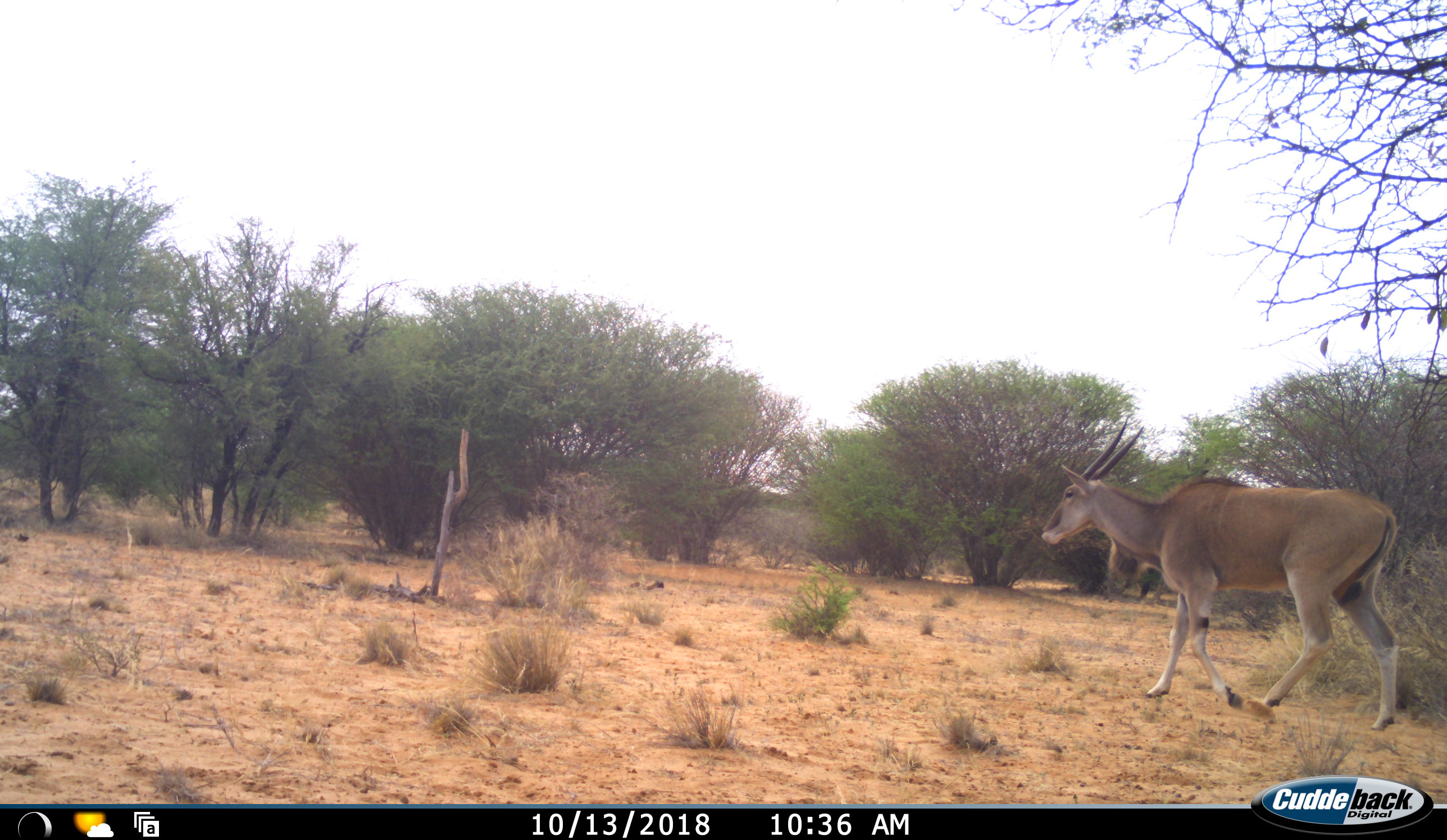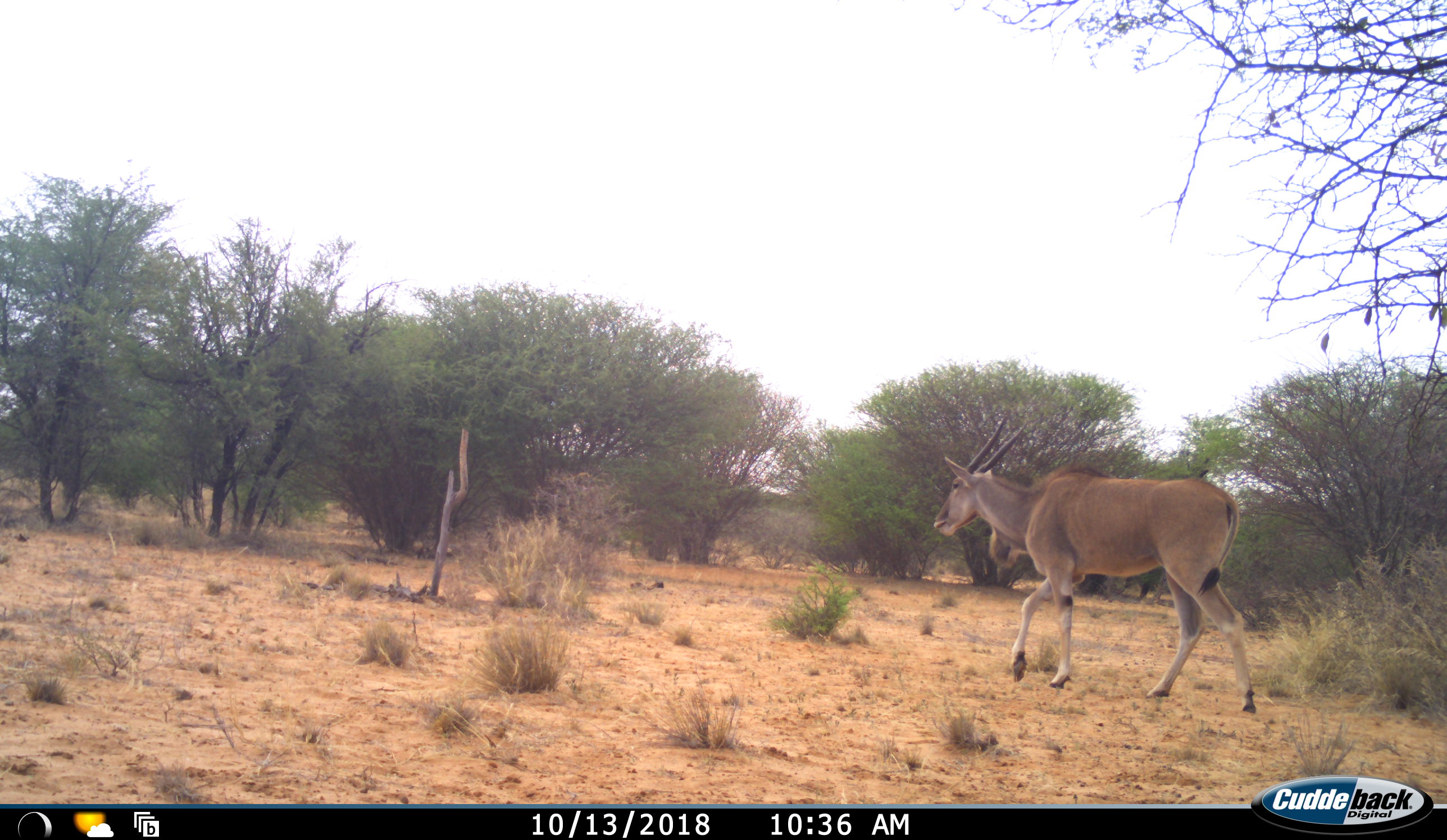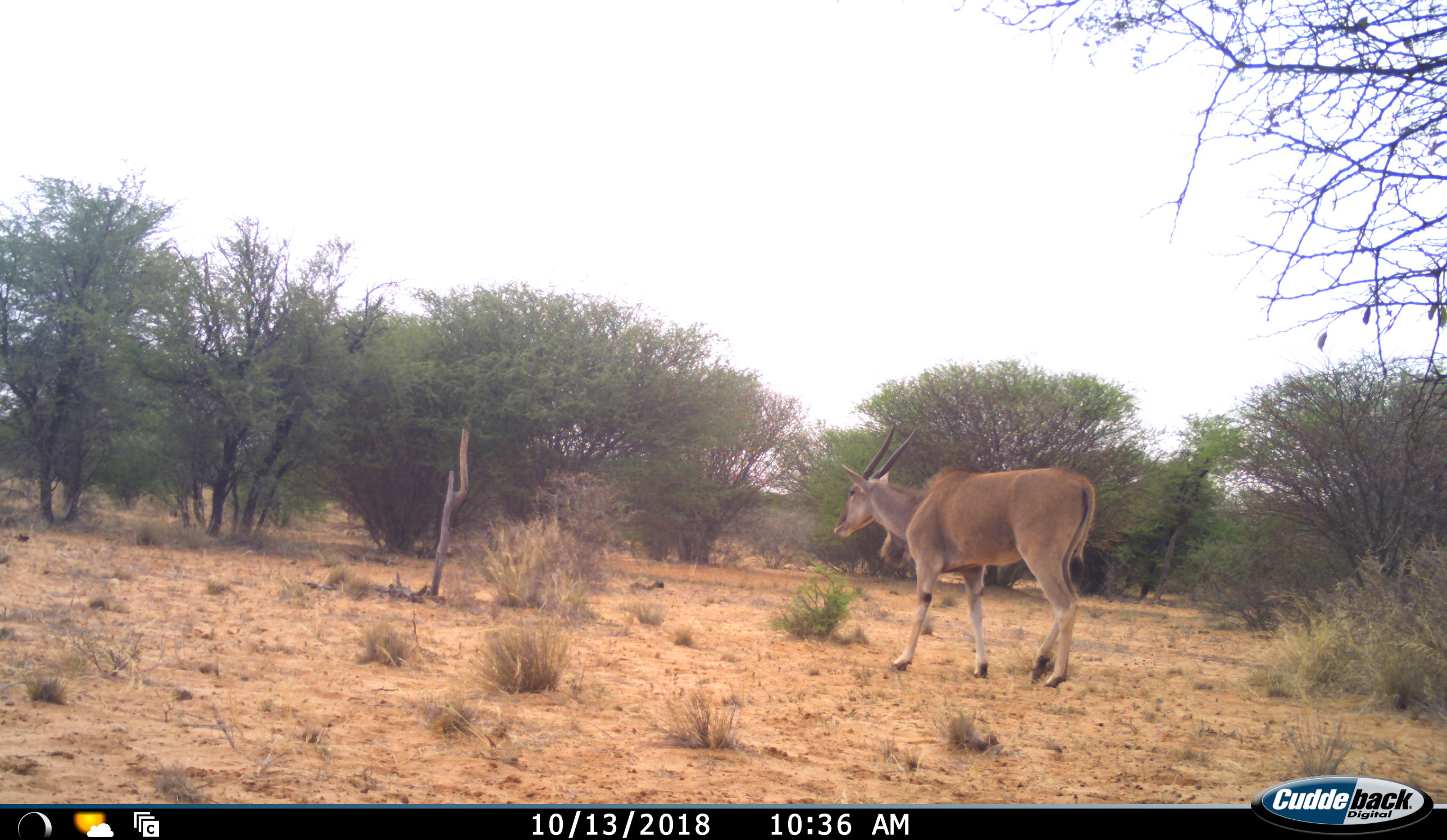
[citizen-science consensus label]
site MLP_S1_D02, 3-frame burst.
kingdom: Animalia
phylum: Chordata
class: Mammalia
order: Artiodactyla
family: Bovidae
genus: Tragelaphus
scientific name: Tragelaphus oryx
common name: eland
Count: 1.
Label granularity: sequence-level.